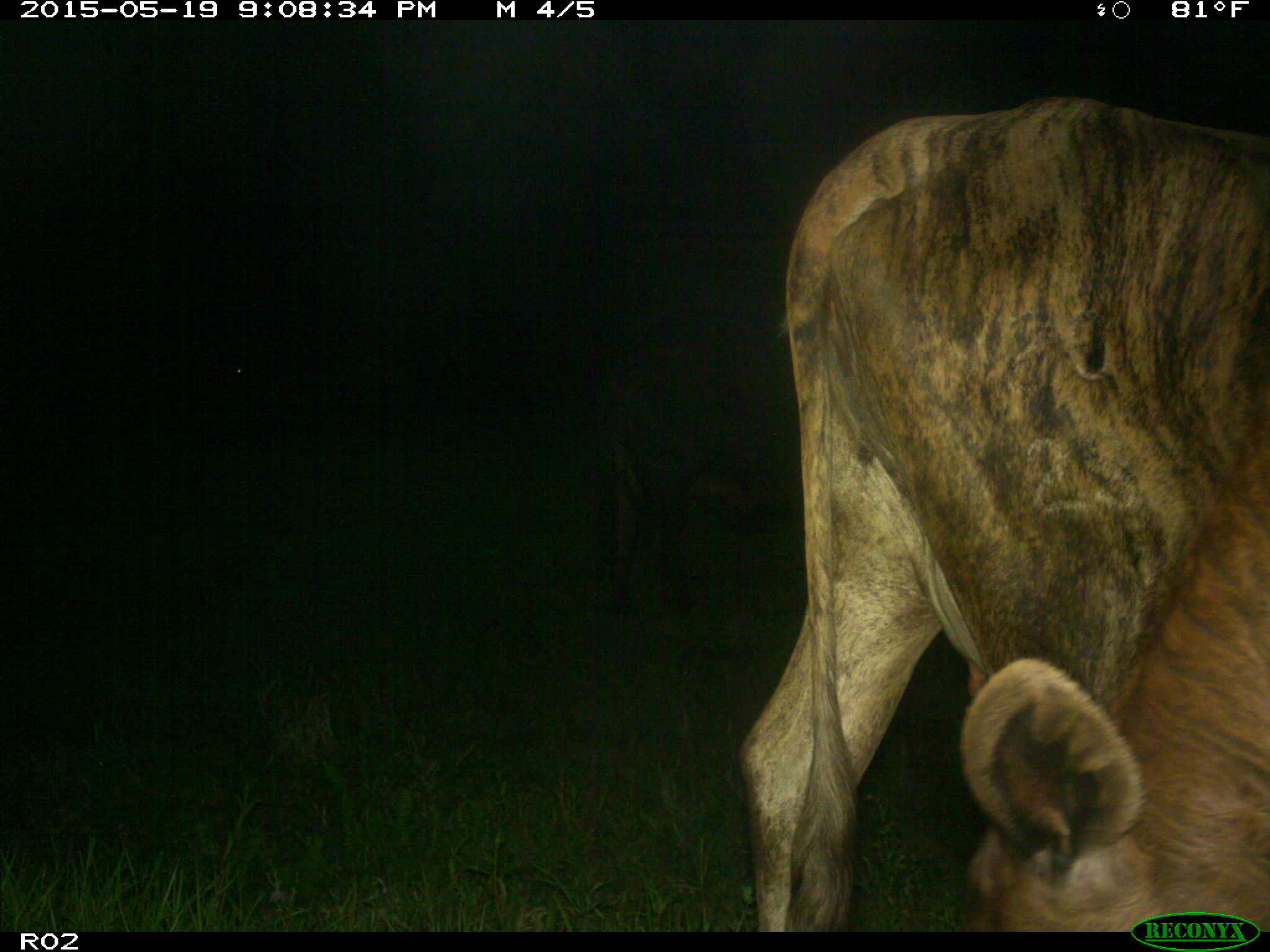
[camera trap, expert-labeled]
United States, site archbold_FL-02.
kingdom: Animalia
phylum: Chordata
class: Mammalia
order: Artiodactyla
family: Bovidae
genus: Bos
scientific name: Bos taurus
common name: domestic cow